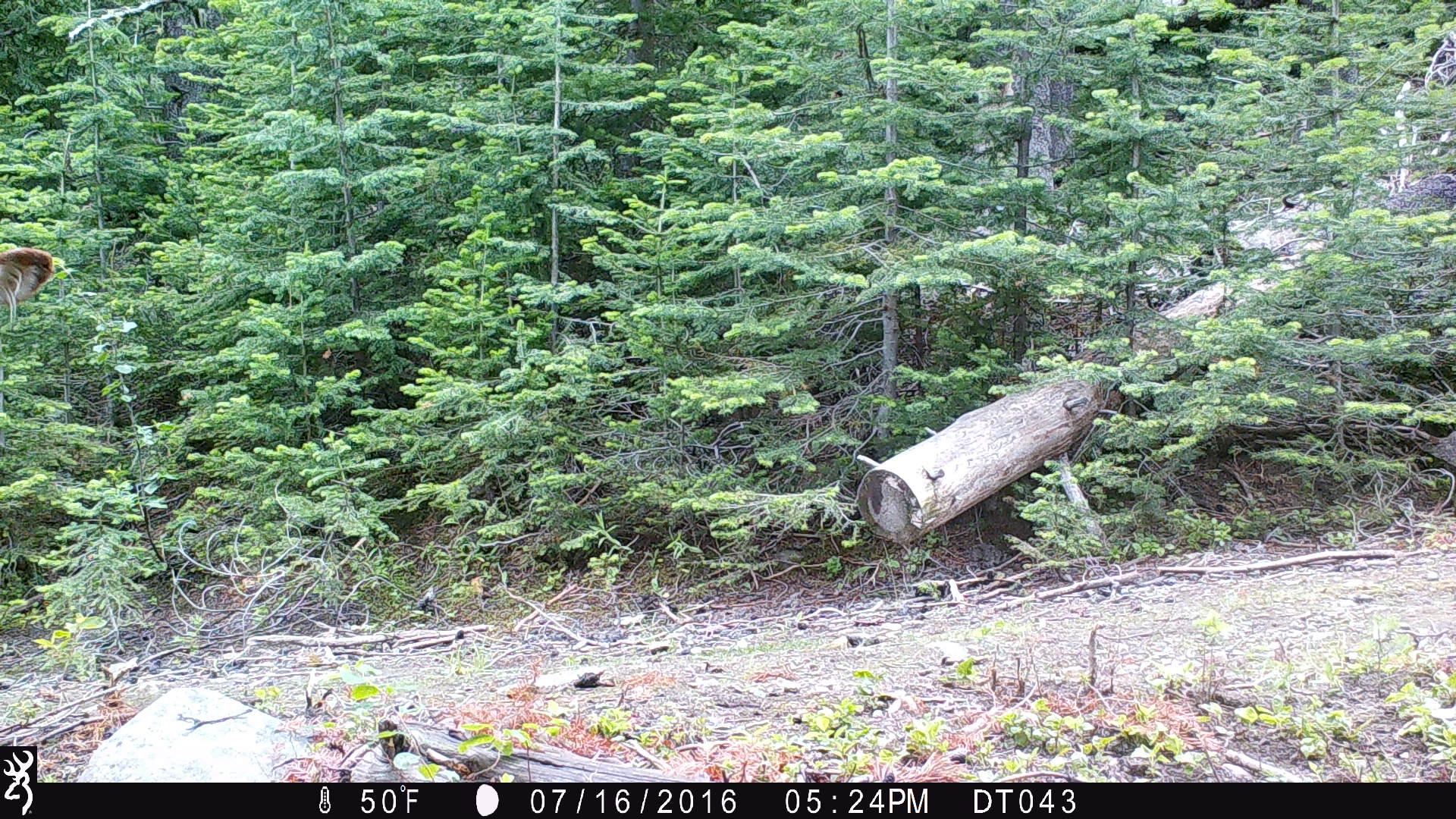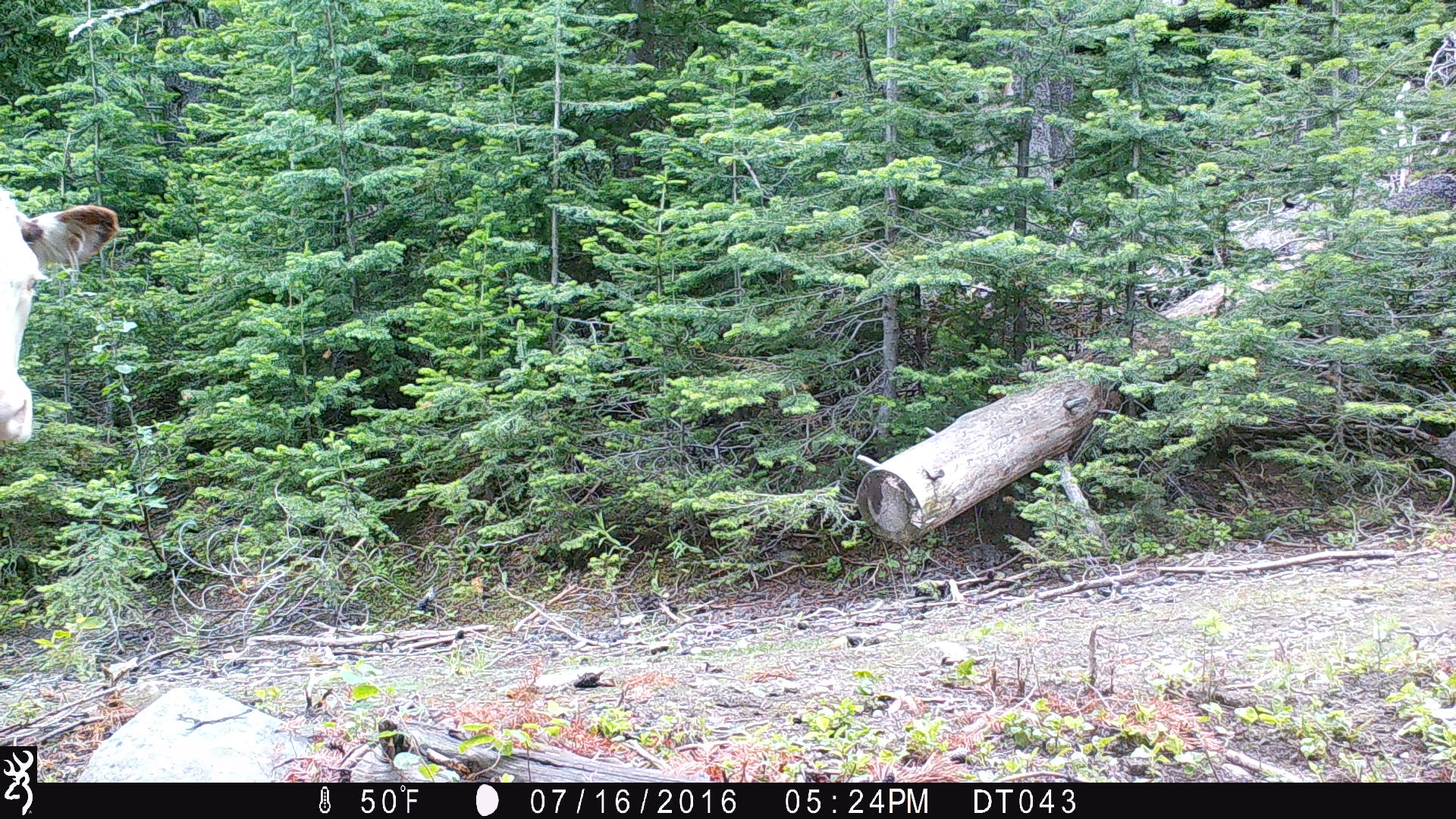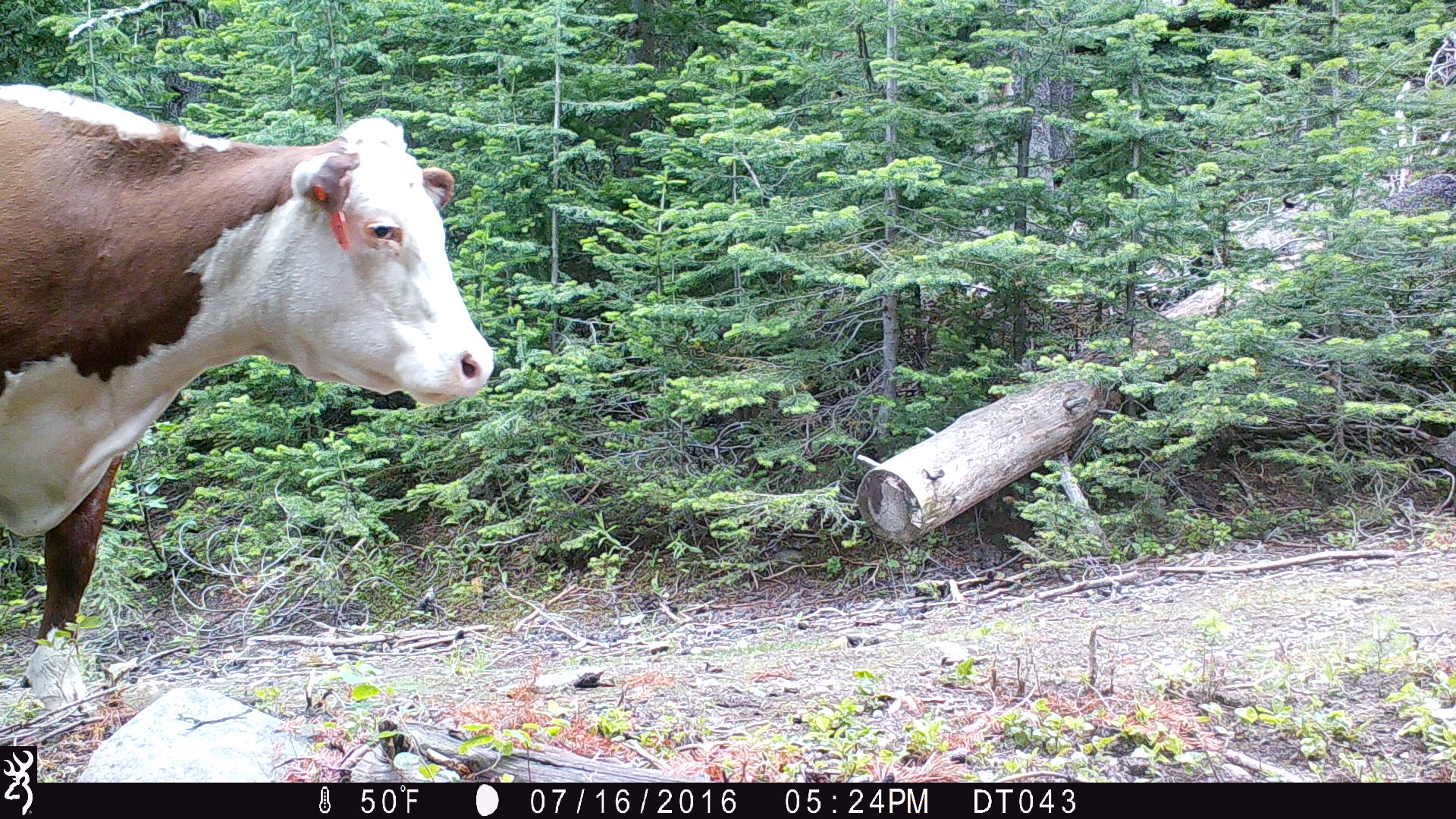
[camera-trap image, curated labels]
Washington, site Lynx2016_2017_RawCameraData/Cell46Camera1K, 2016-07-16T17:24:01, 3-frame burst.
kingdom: Animalia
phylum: Chordata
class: Mammalia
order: Artiodactyla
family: Bovidae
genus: Bos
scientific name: Bos taurus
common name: domestic cattle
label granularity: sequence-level